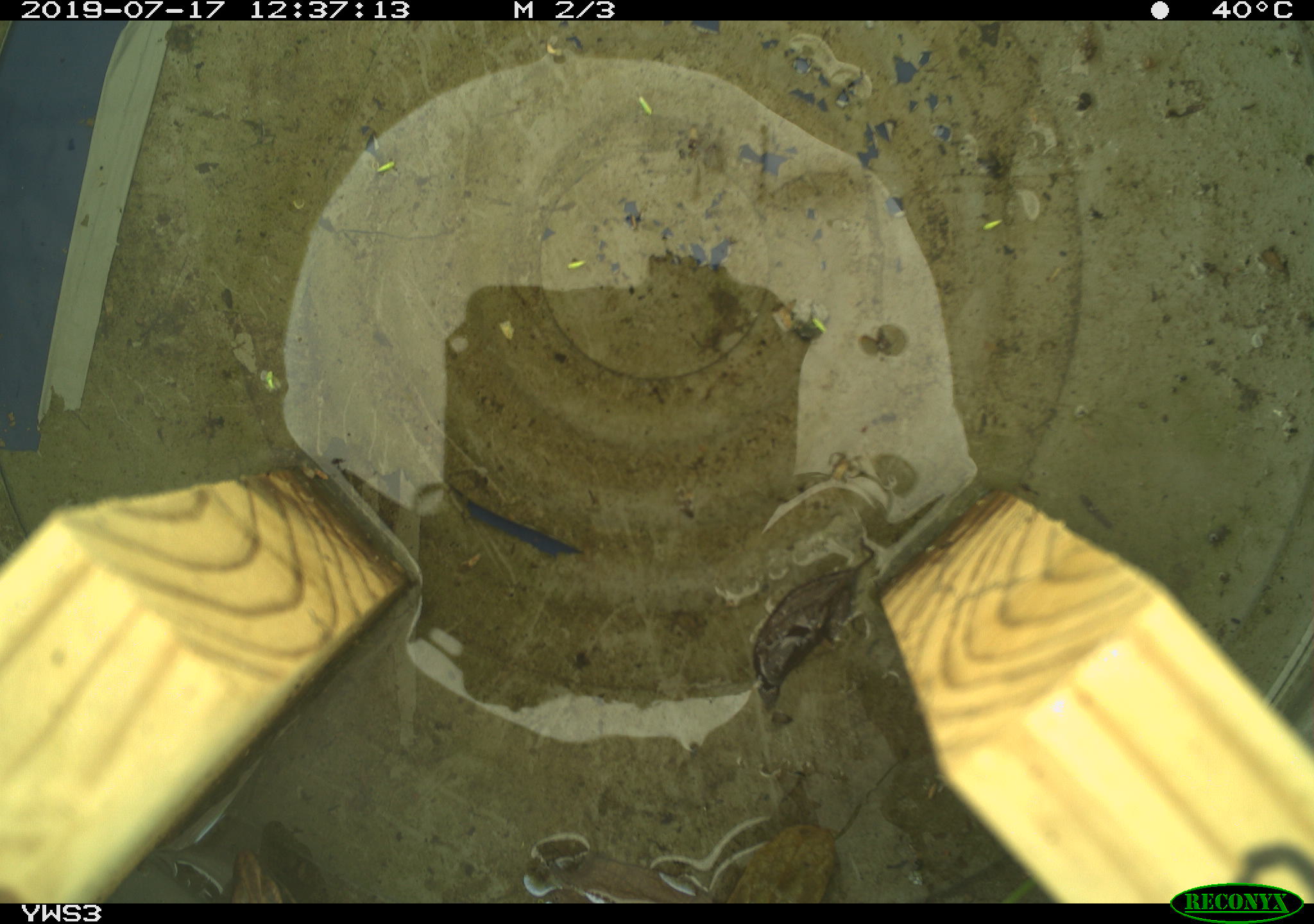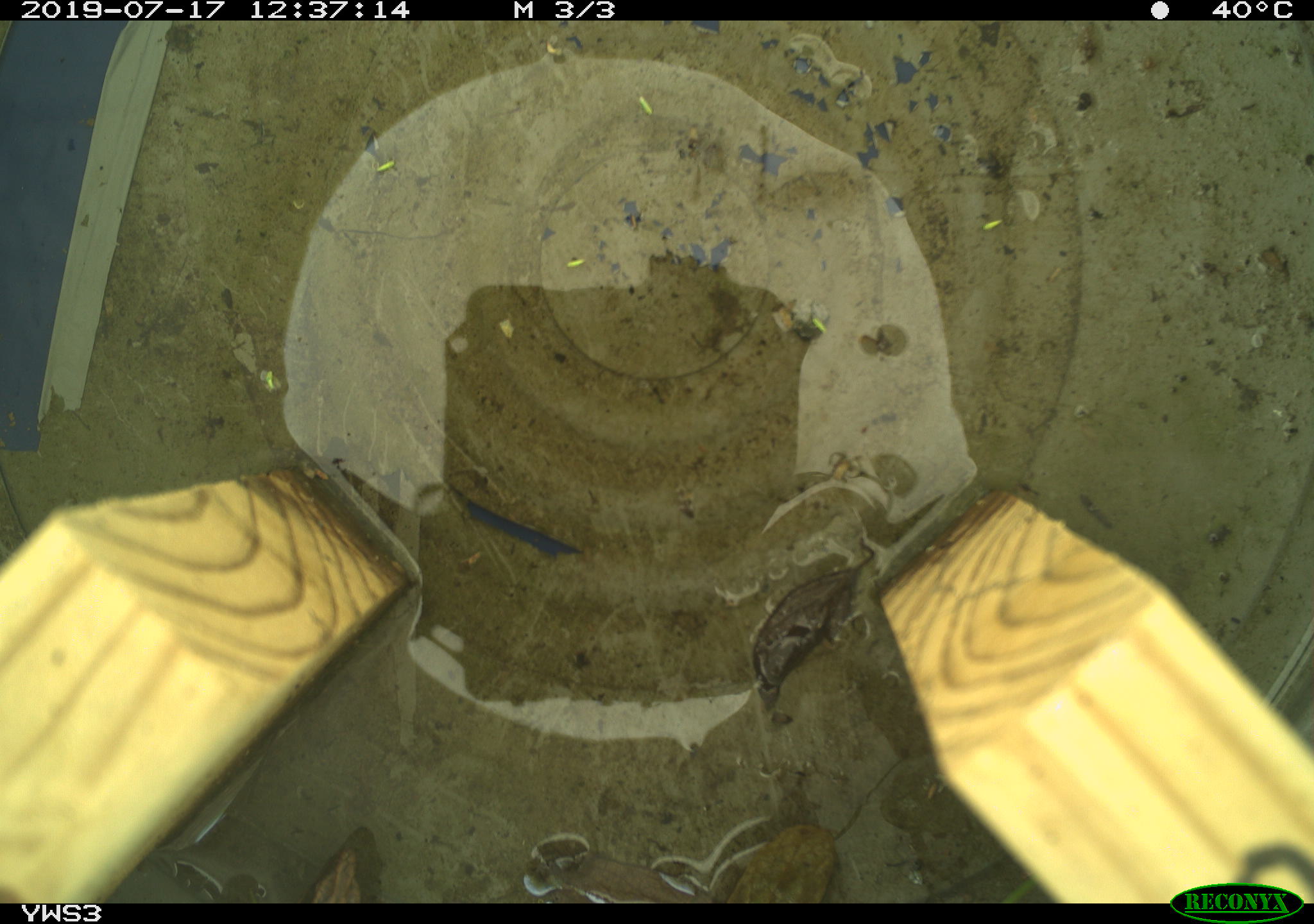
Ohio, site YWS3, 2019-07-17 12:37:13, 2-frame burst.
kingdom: Animalia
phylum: Chordata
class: Reptilia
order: Squamata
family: Scincidae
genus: Plestiodon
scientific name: Plestiodon fasciatus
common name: common five-lined skink